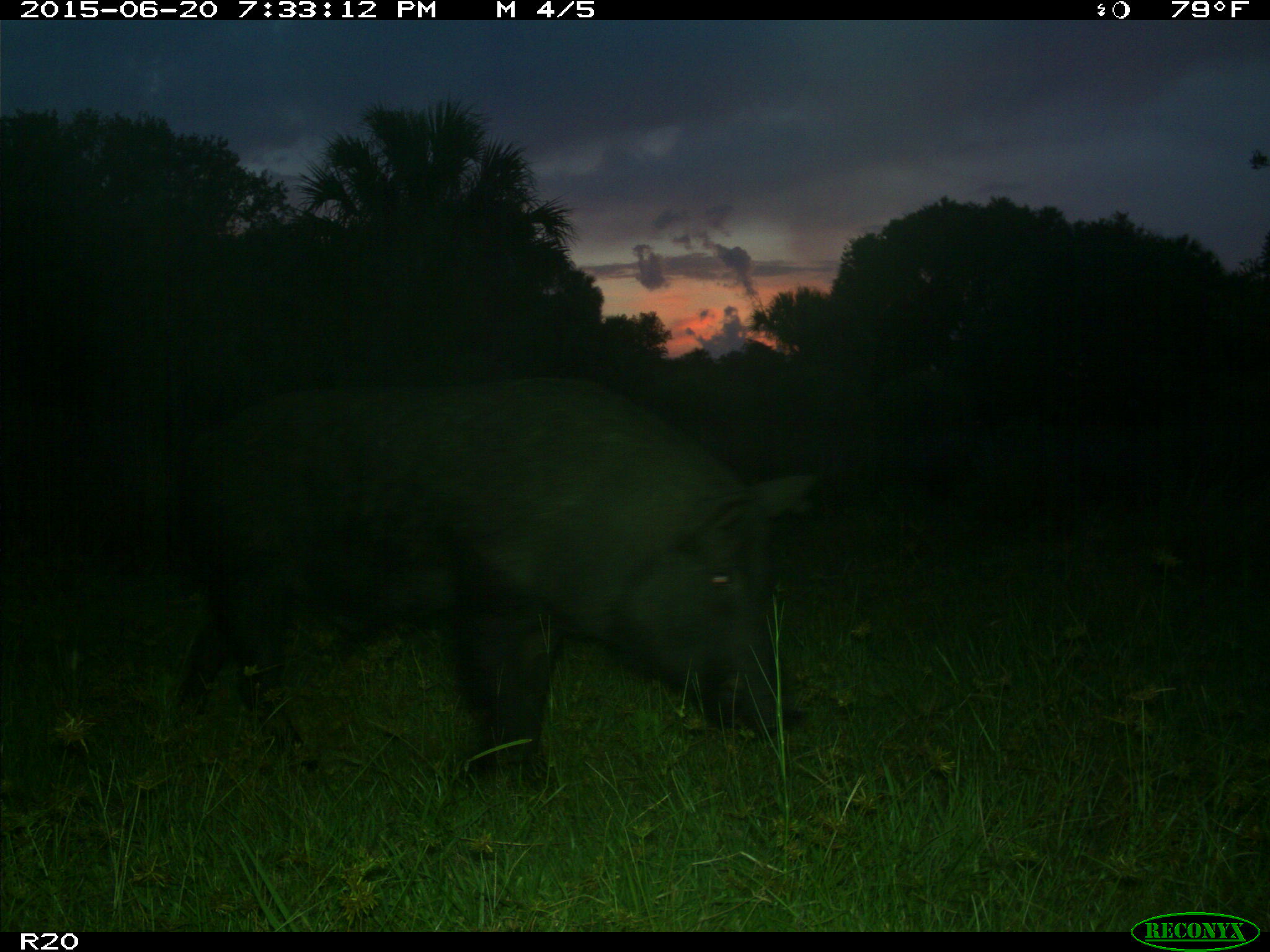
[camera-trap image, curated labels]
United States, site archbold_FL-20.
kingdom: Animalia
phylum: Chordata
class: Mammalia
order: Artiodactyla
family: Suidae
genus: Sus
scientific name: Sus scrofa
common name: wild boar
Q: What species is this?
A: Sus scrofa (wild boar).